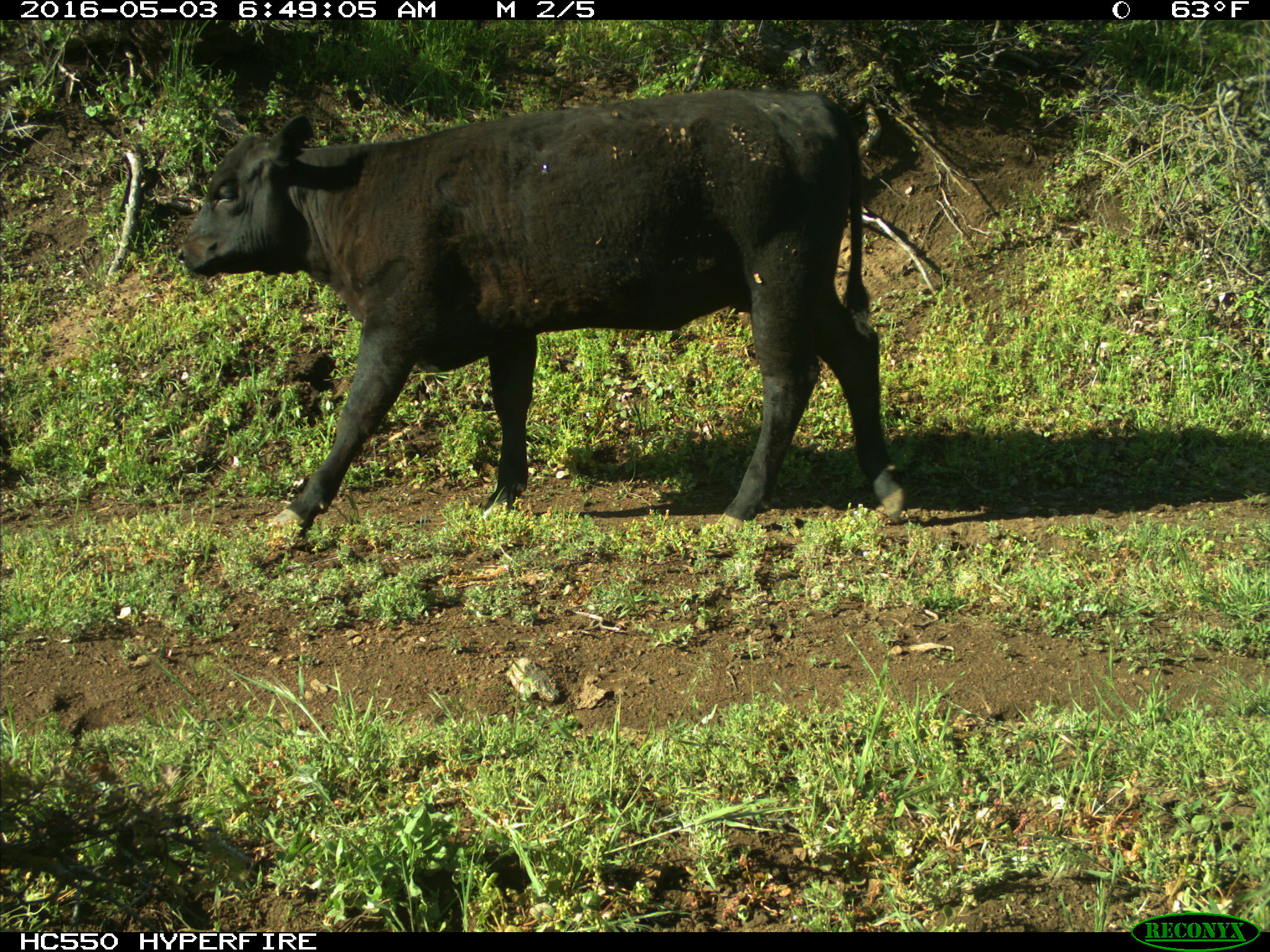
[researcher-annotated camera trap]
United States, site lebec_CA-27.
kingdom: Animalia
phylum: Chordata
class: Mammalia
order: Artiodactyla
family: Bovidae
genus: Bos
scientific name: Bos taurus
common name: domestic cow